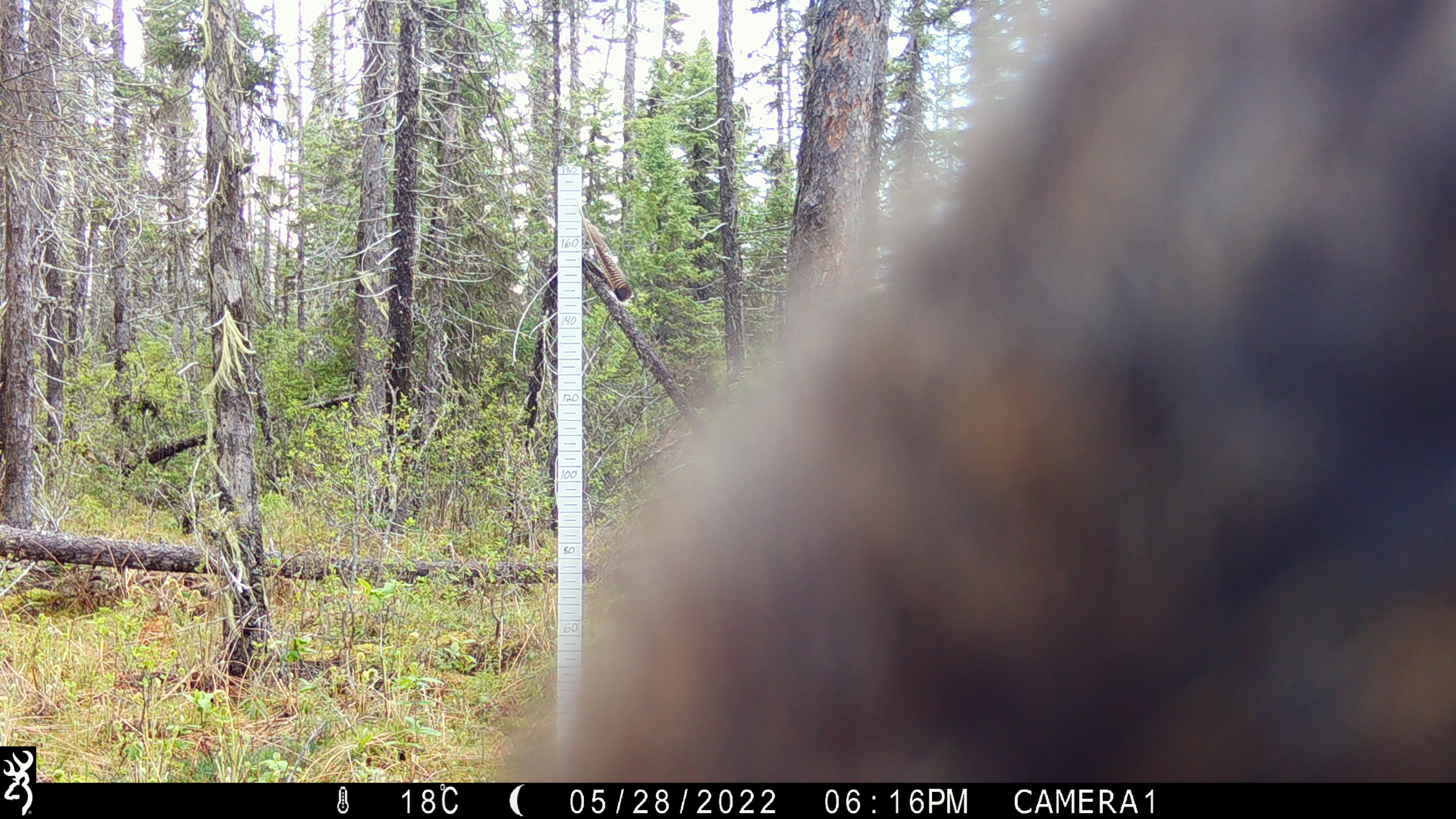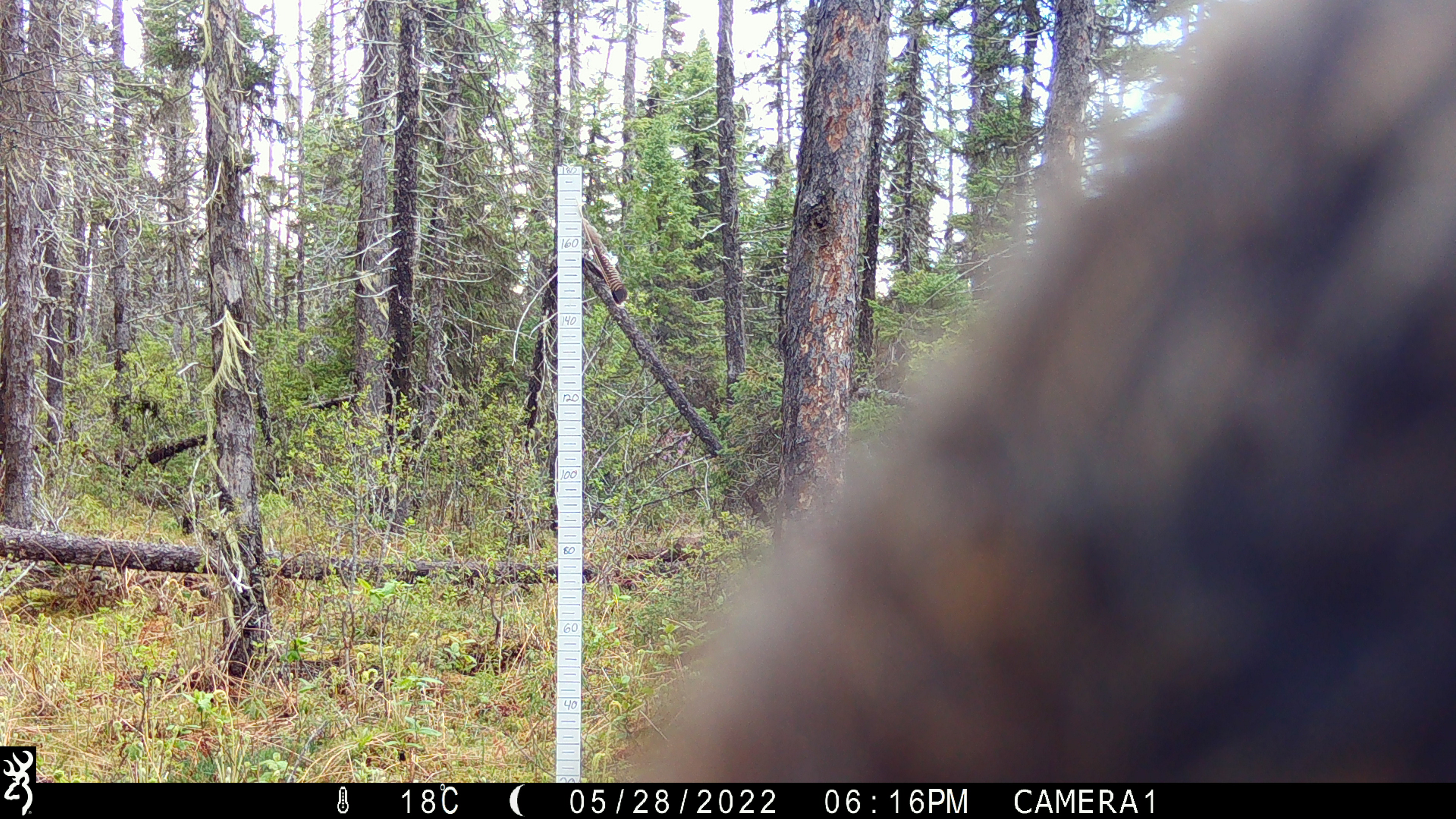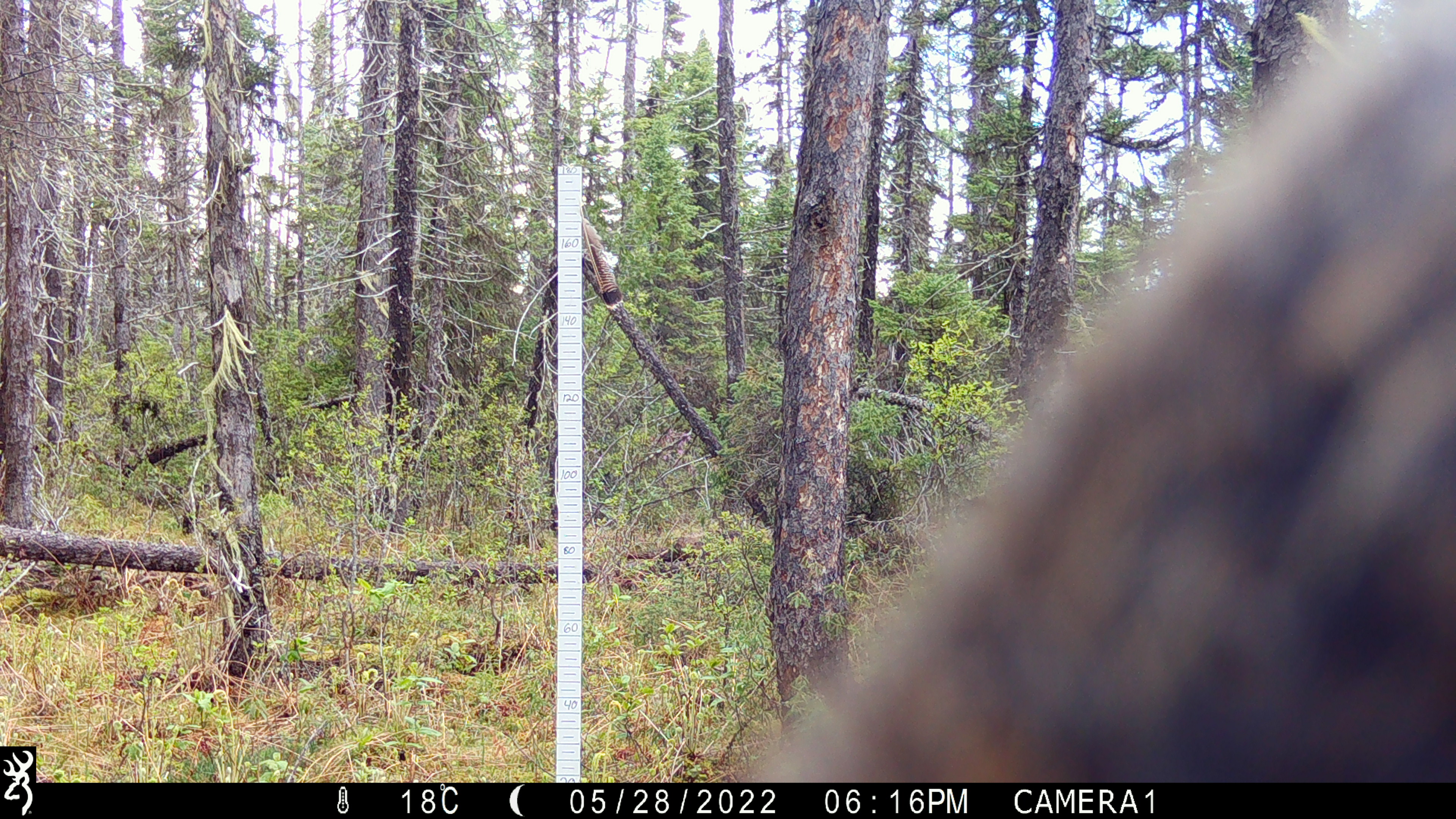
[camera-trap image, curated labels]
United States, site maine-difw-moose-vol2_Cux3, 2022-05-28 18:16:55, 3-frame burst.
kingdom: Animalia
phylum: Chordata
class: Mammalia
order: Artiodactyla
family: Cervidae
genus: Alces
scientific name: Alces alces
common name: moose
Moose (Alces alces).